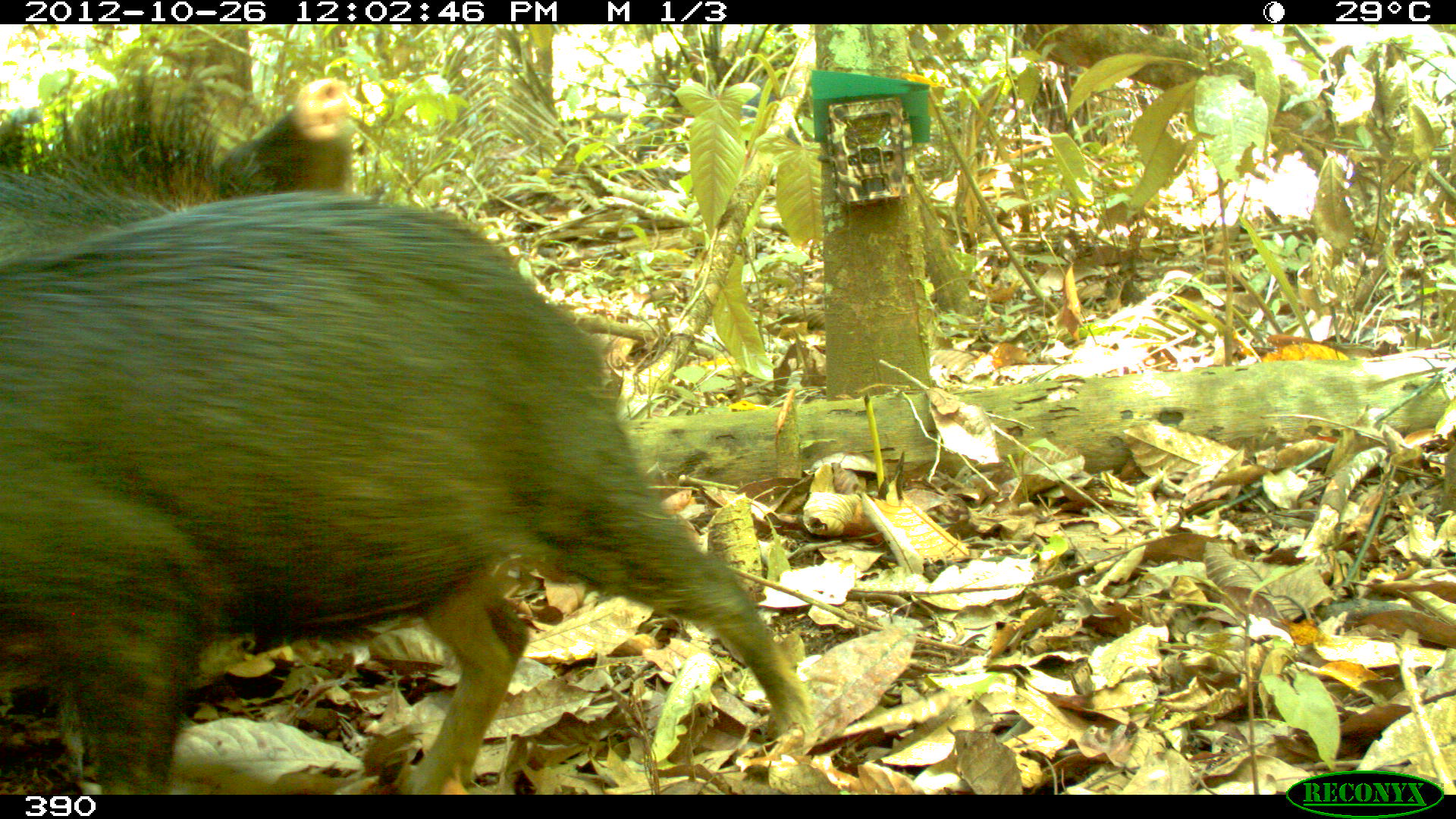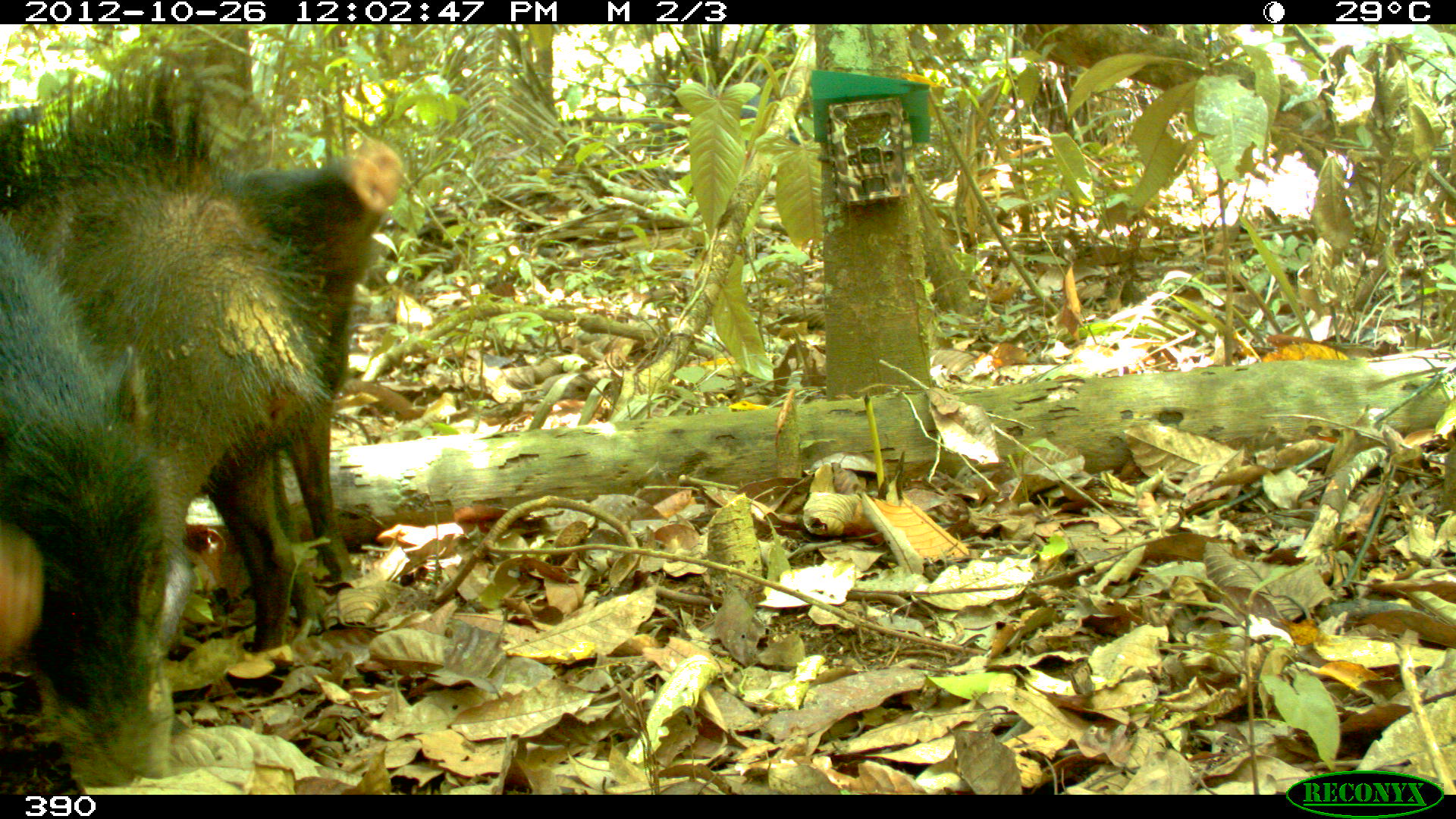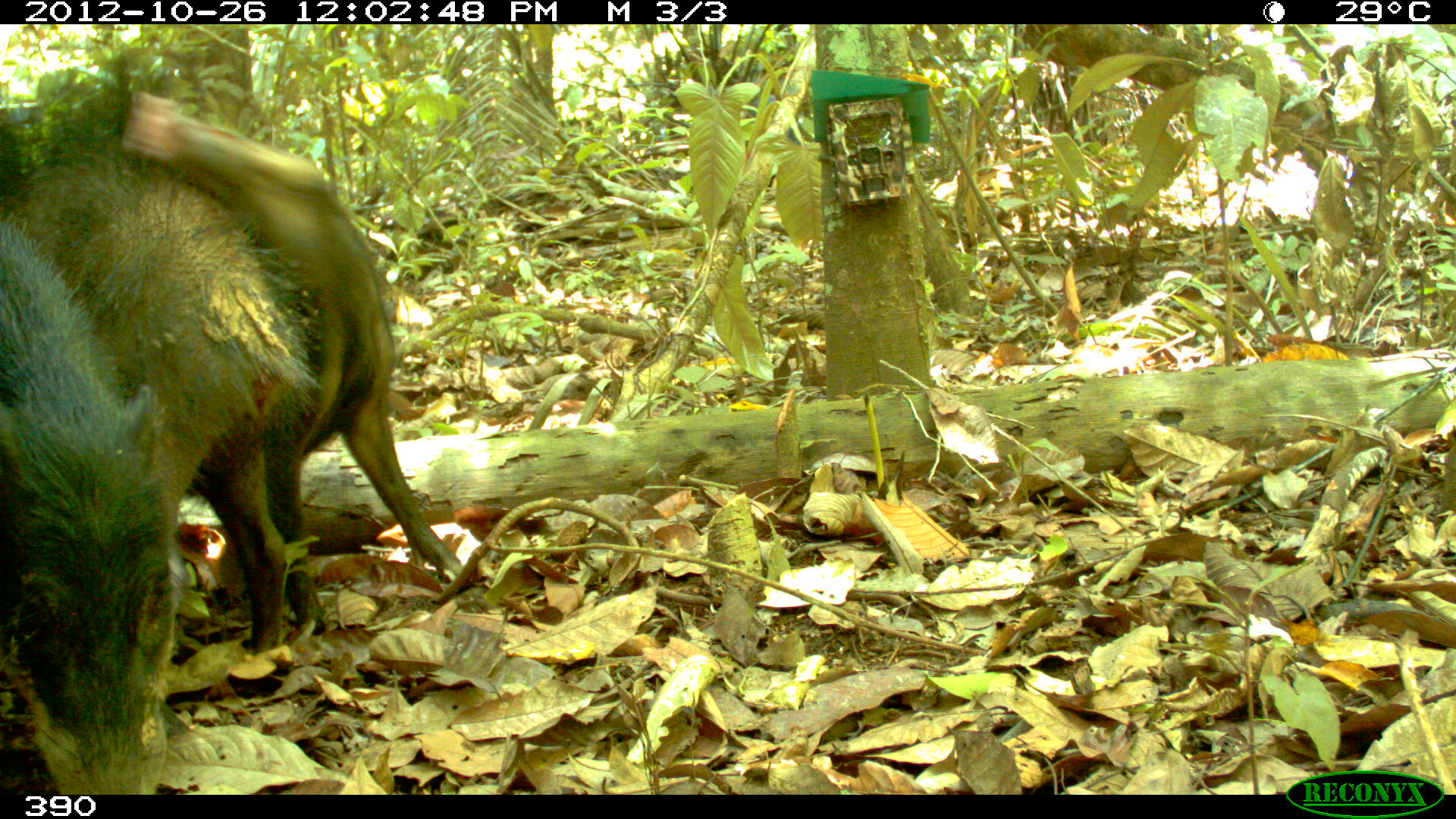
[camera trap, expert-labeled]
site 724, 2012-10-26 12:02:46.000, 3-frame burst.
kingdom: Animalia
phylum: Chordata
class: Mammalia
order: Artiodactyla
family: Tayassuidae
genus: Tayassu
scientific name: Tayassu pecari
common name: white-lipped peccary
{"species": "Tayassu pecari (white-lipped peccary)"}